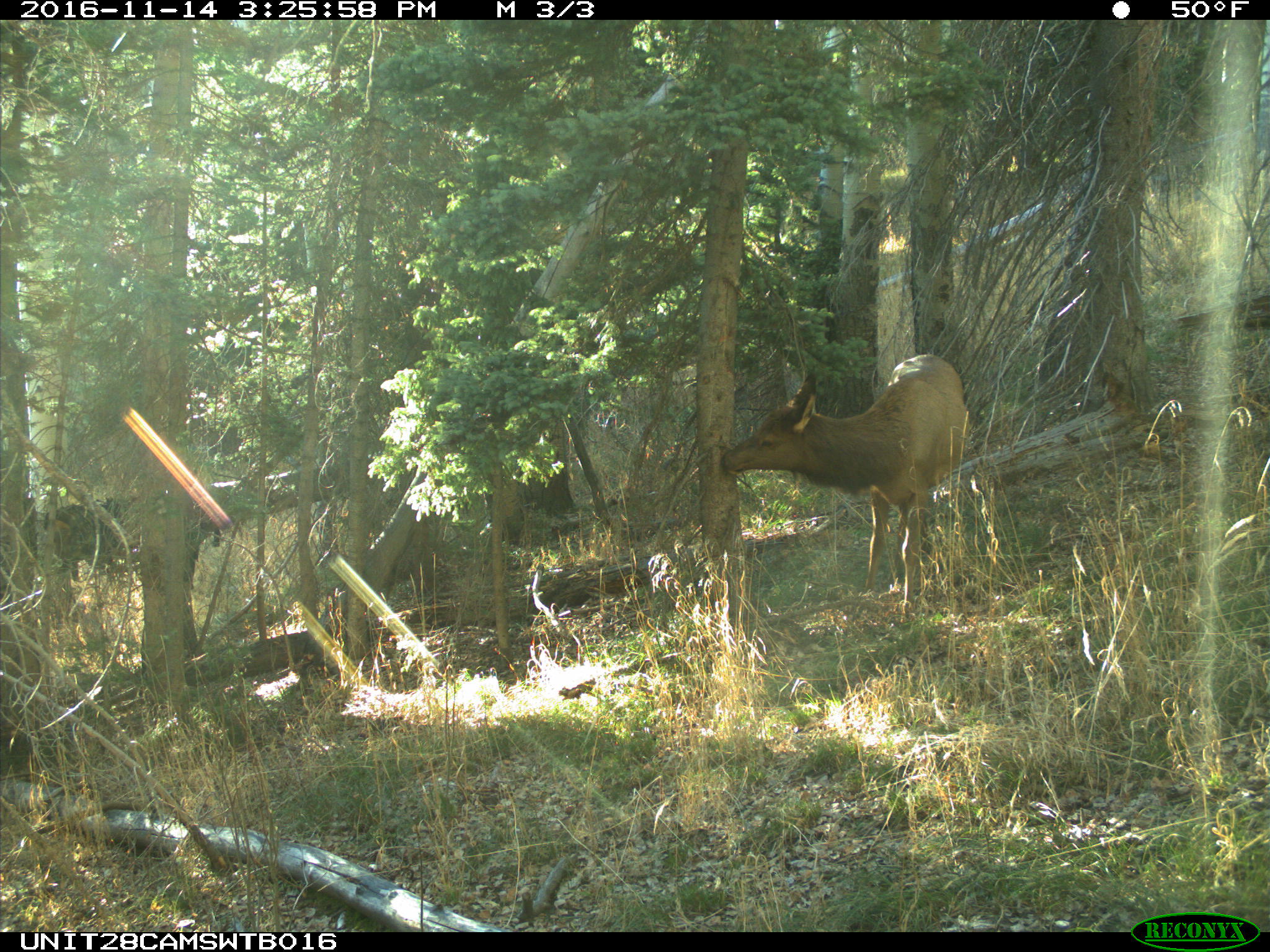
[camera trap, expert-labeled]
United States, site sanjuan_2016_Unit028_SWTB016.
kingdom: Animalia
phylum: Chordata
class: Mammalia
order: Artiodactyla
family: Cervidae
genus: Cervus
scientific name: Cervus elaphus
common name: red deer